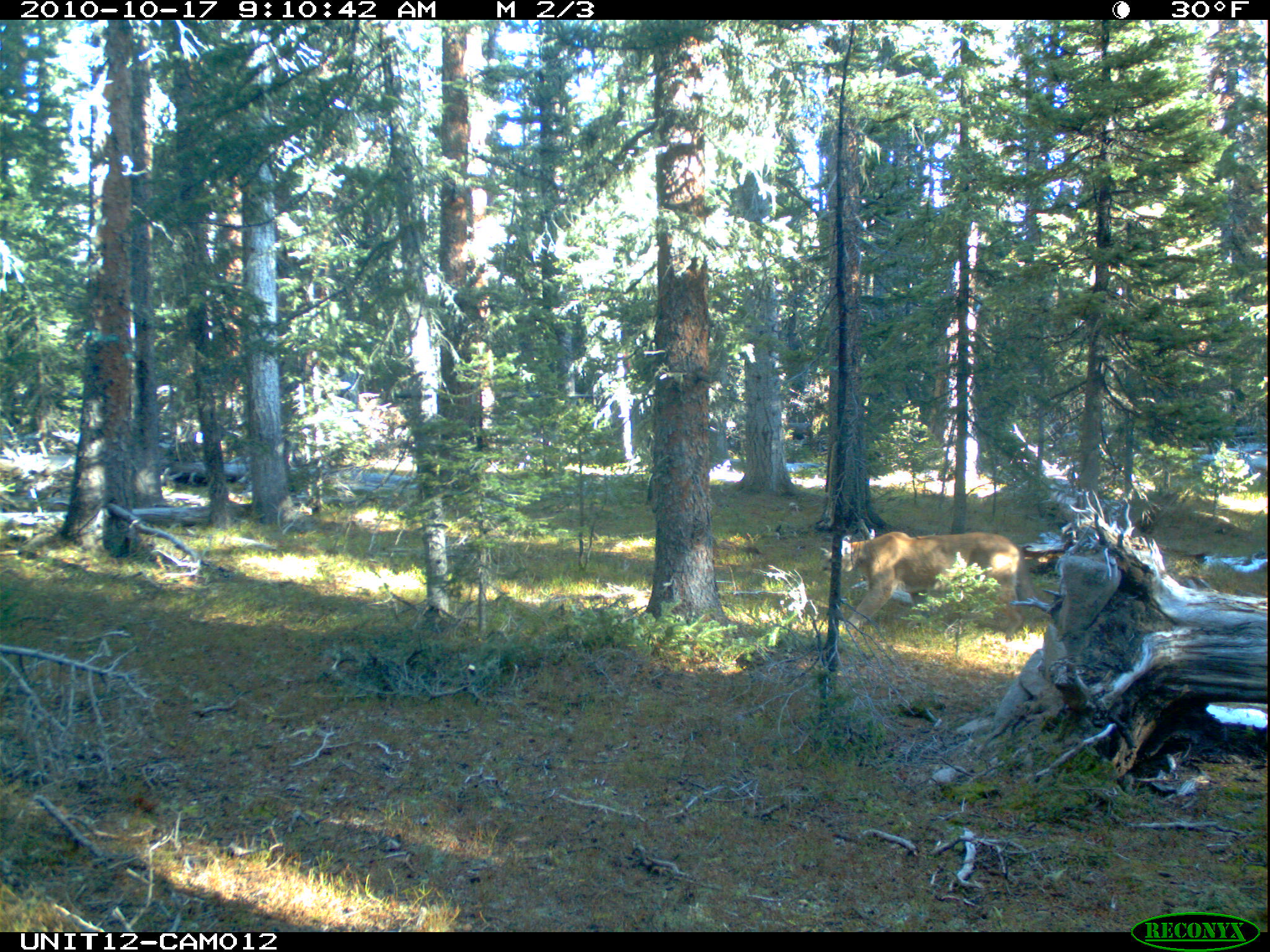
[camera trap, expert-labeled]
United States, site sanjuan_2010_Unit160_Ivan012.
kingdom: Animalia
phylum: Chordata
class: Mammalia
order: Carnivora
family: Felidae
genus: Puma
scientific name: Puma concolor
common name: mountain lion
Puma concolor (mountain lion).